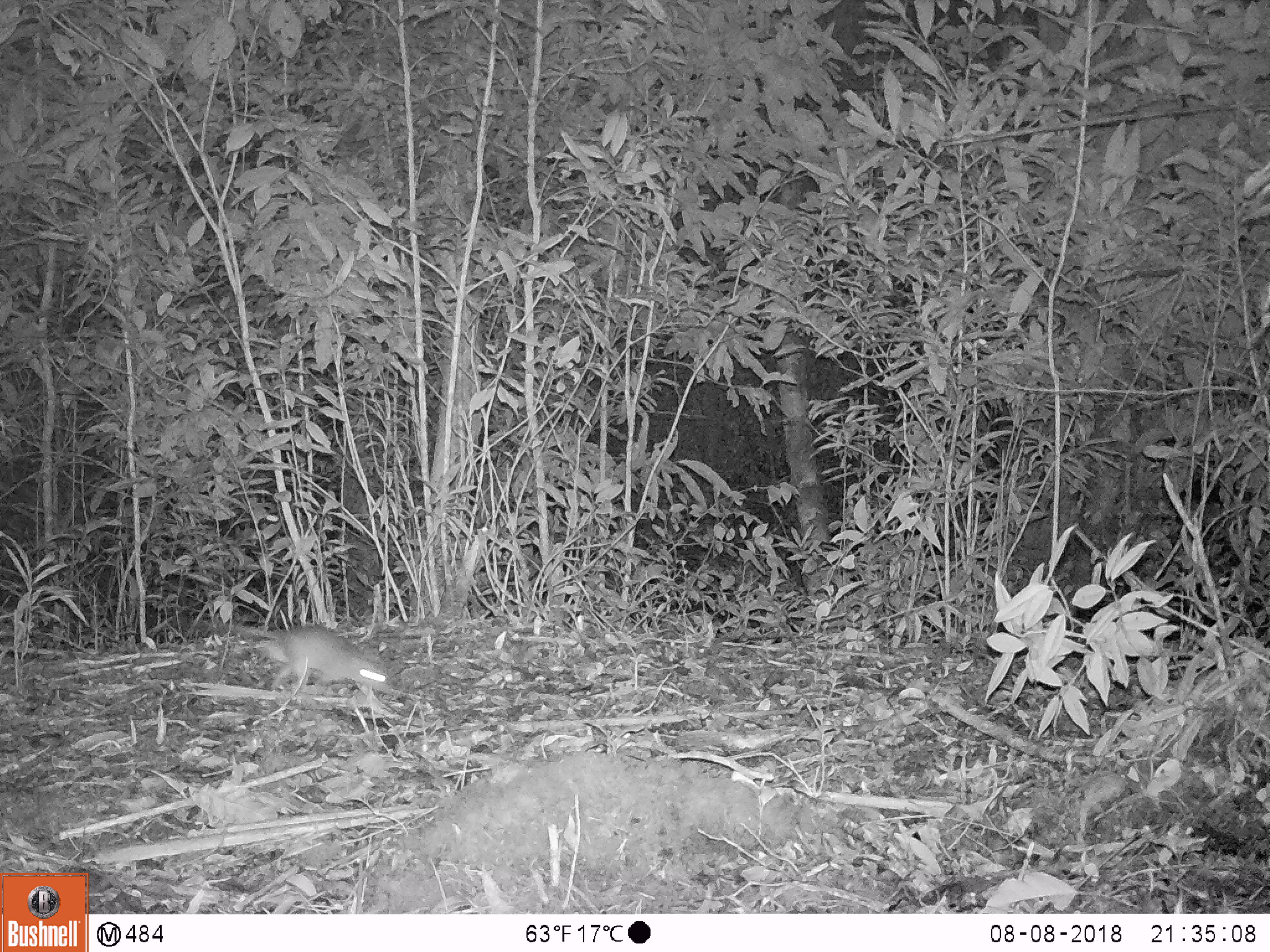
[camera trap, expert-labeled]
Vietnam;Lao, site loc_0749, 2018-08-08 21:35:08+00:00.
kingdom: Animalia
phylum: Chordata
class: Mammalia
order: Rodentia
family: Muridae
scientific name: Muridae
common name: old-world mice and rats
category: unidentified murid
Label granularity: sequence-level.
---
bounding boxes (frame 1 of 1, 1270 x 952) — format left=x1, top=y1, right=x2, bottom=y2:
unidentified murid: left=217, top=623, right=403, bottom=705